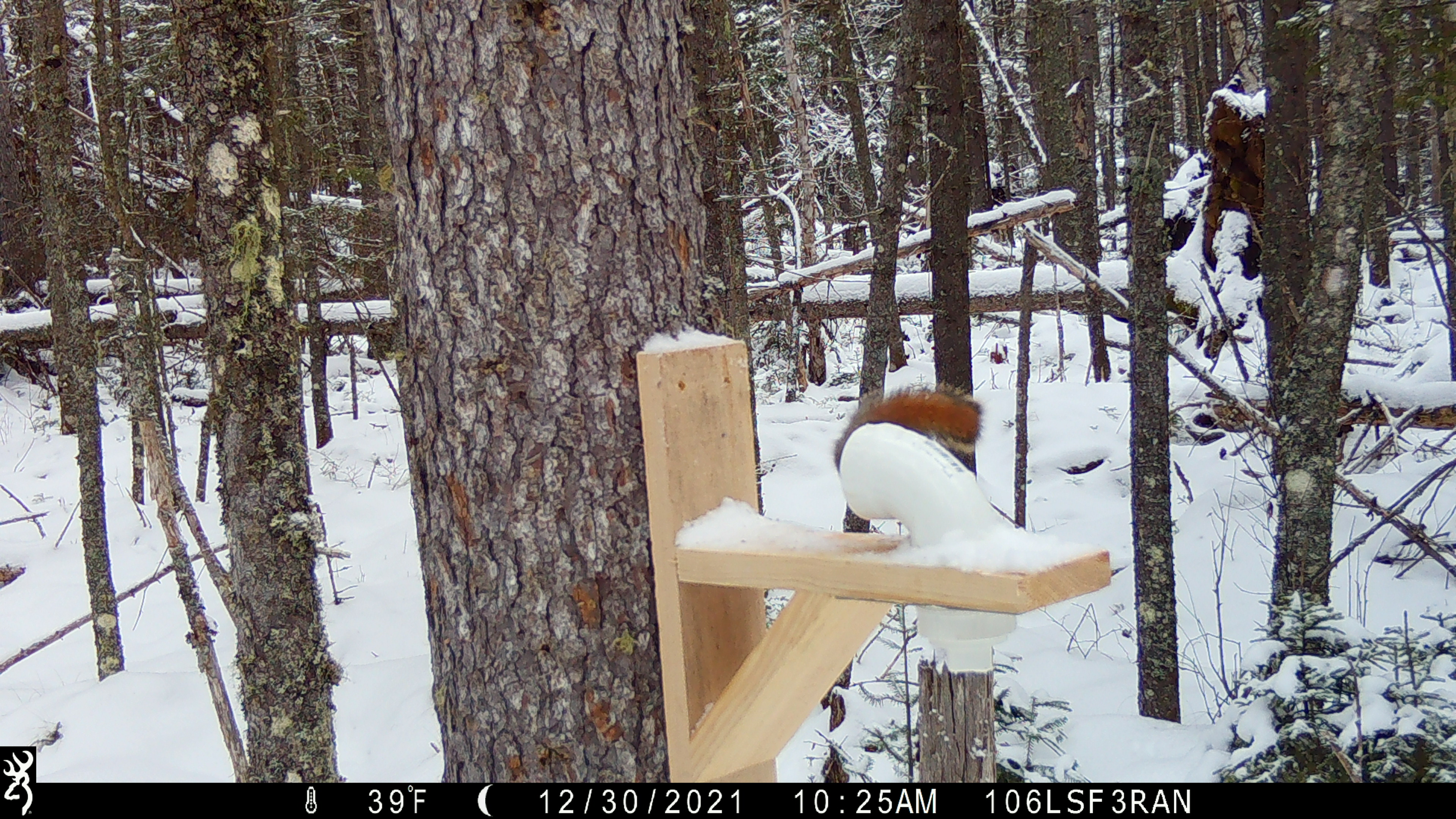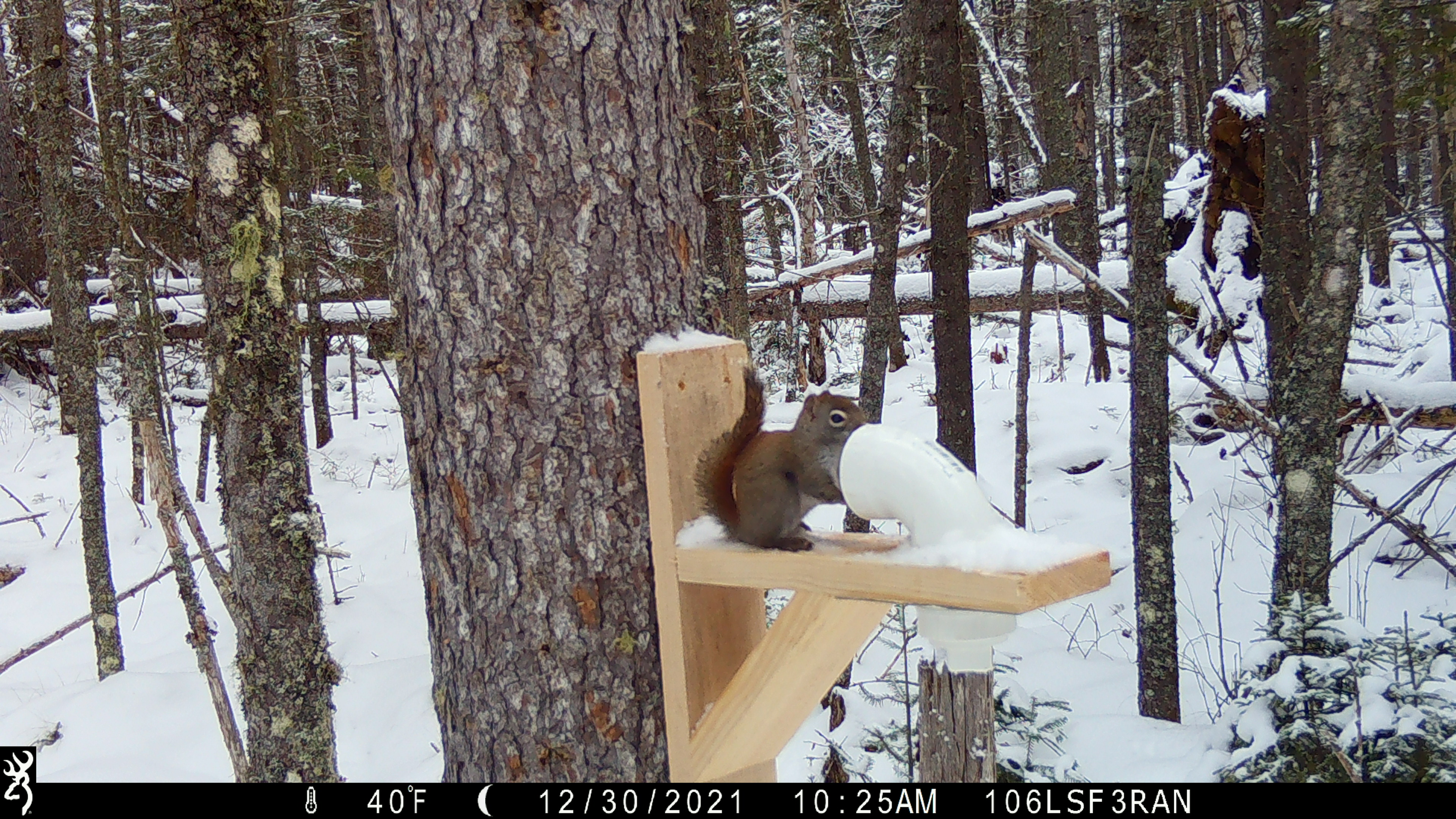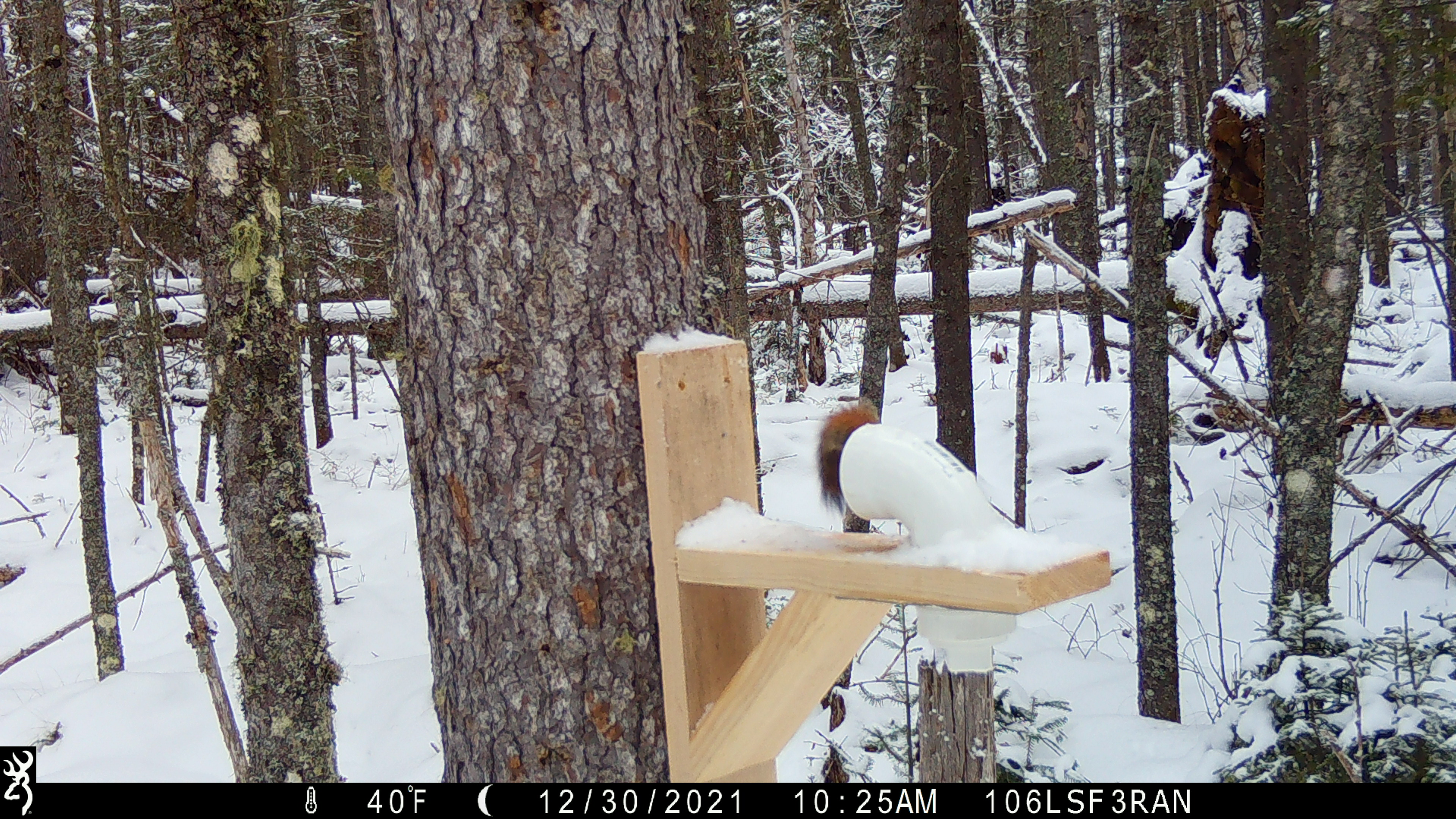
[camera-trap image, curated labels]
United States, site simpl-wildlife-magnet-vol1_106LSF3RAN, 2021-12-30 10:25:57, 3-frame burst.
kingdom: Animalia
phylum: Chordata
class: Mammalia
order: Rodentia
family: Sciuridae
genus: Tamiasciurus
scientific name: Tamiasciurus hudsonicus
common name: red squirrel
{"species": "red squirrel (Tamiasciurus hudsonicus)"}